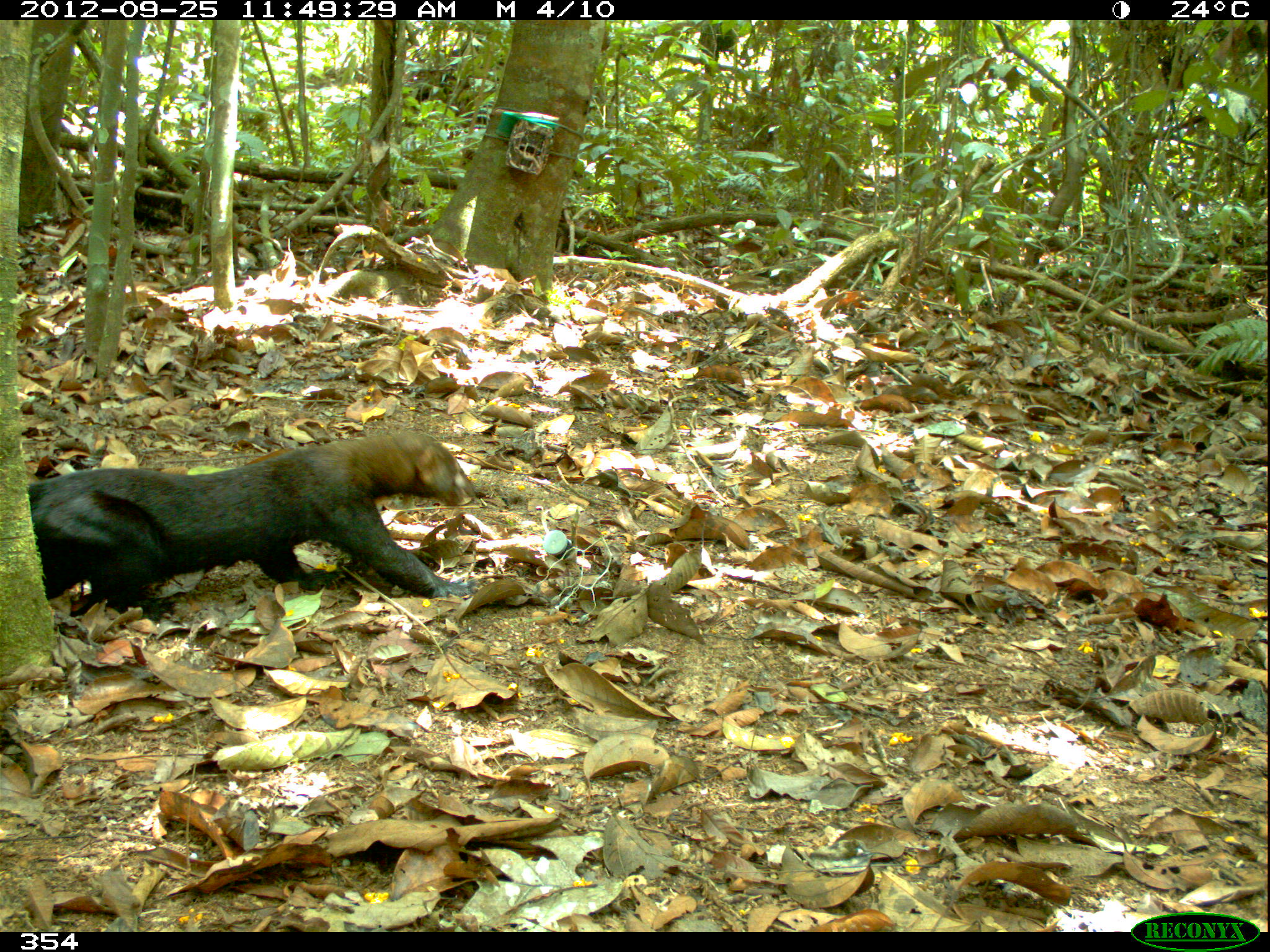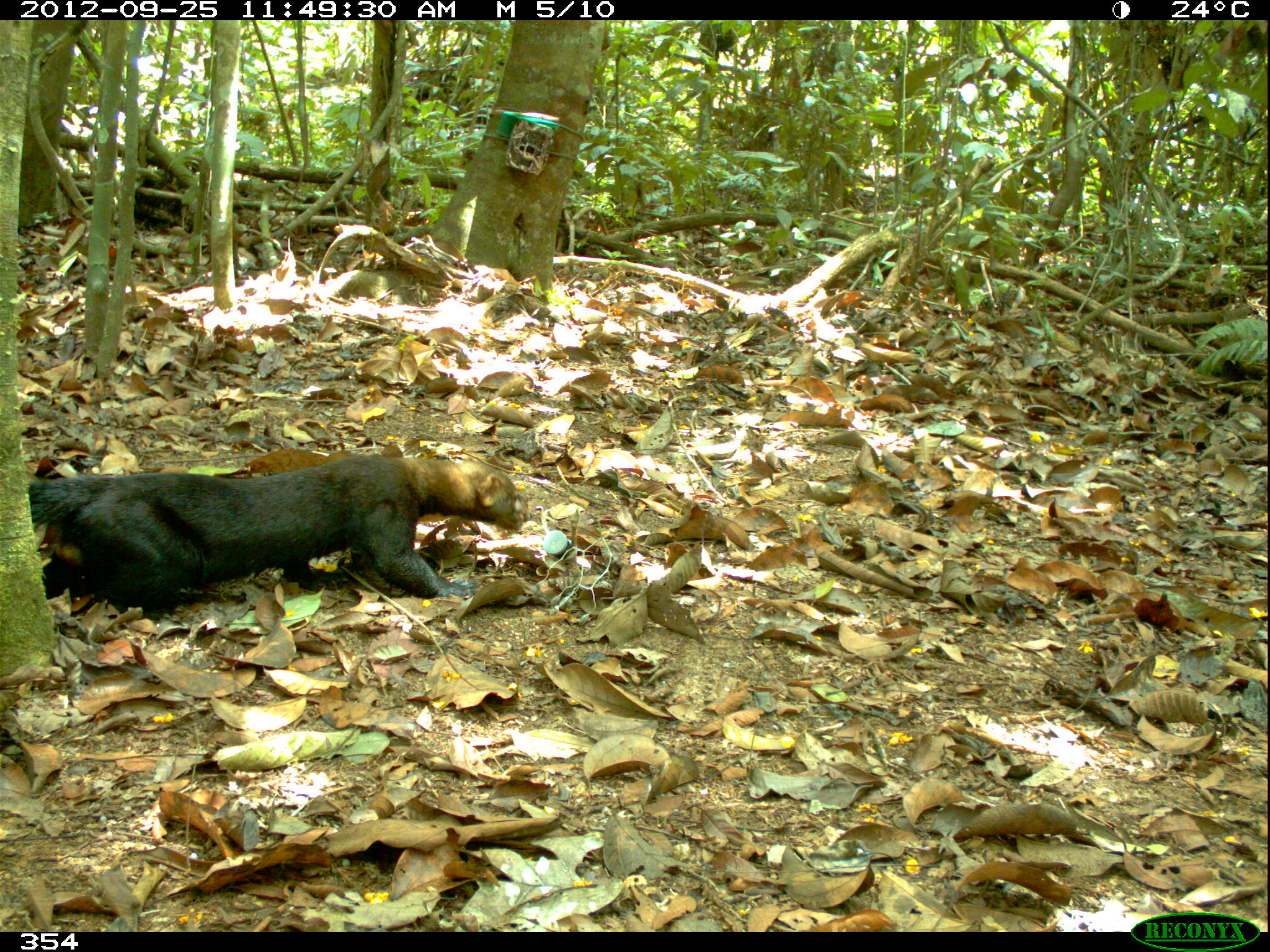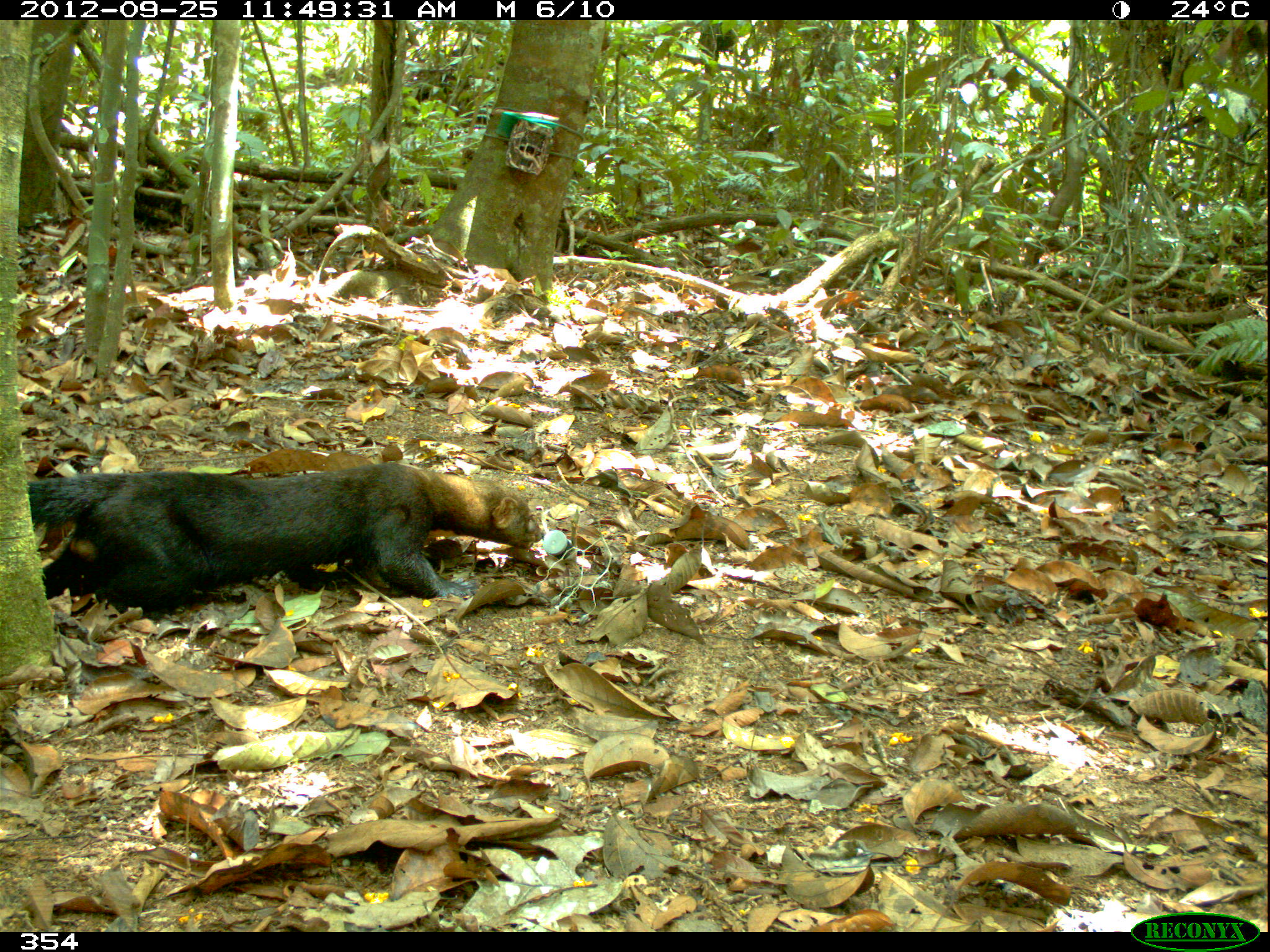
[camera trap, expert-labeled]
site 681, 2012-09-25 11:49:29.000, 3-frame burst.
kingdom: Animalia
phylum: Chordata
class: Mammalia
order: Carnivora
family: Mustelidae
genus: Eira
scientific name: Eira barbara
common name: tayra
Eira barbara (tayra).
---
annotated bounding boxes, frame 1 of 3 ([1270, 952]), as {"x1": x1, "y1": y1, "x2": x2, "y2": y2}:
eira barbara: {"x1": 24, "y1": 426, "x2": 481, "y2": 620}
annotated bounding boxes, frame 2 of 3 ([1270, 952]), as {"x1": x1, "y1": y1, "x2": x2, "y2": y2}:
eira barbara: {"x1": 24, "y1": 452, "x2": 528, "y2": 621}